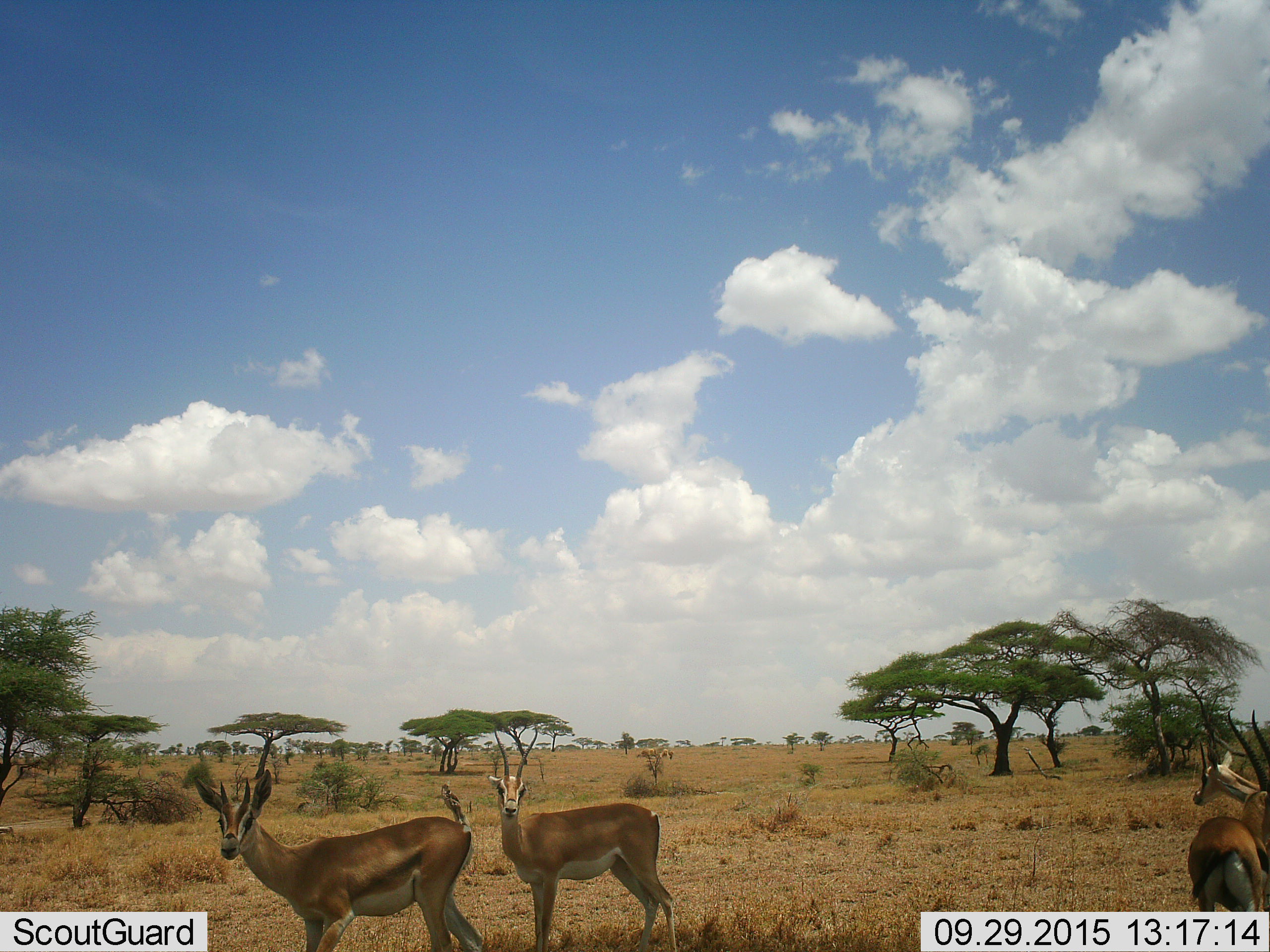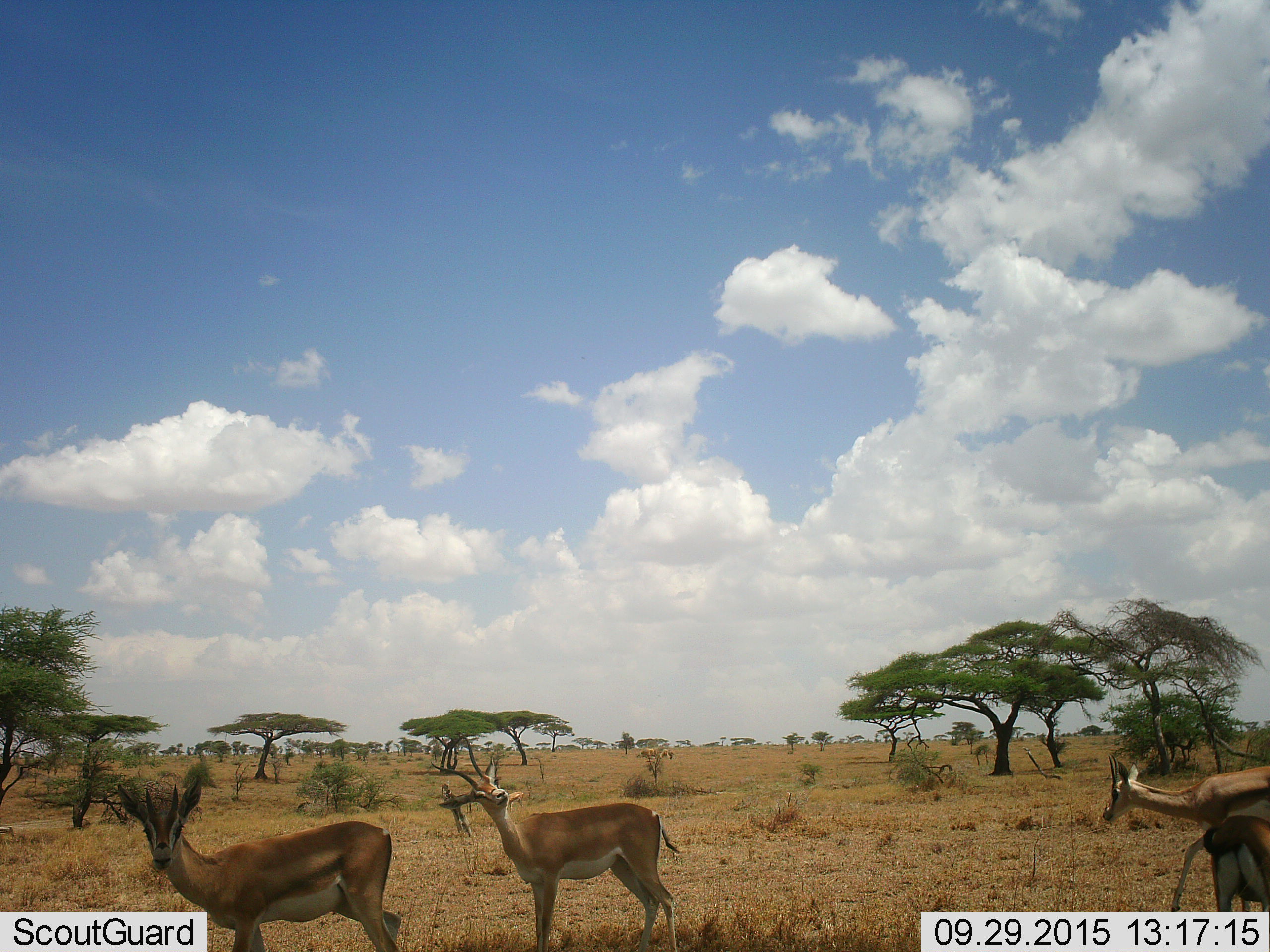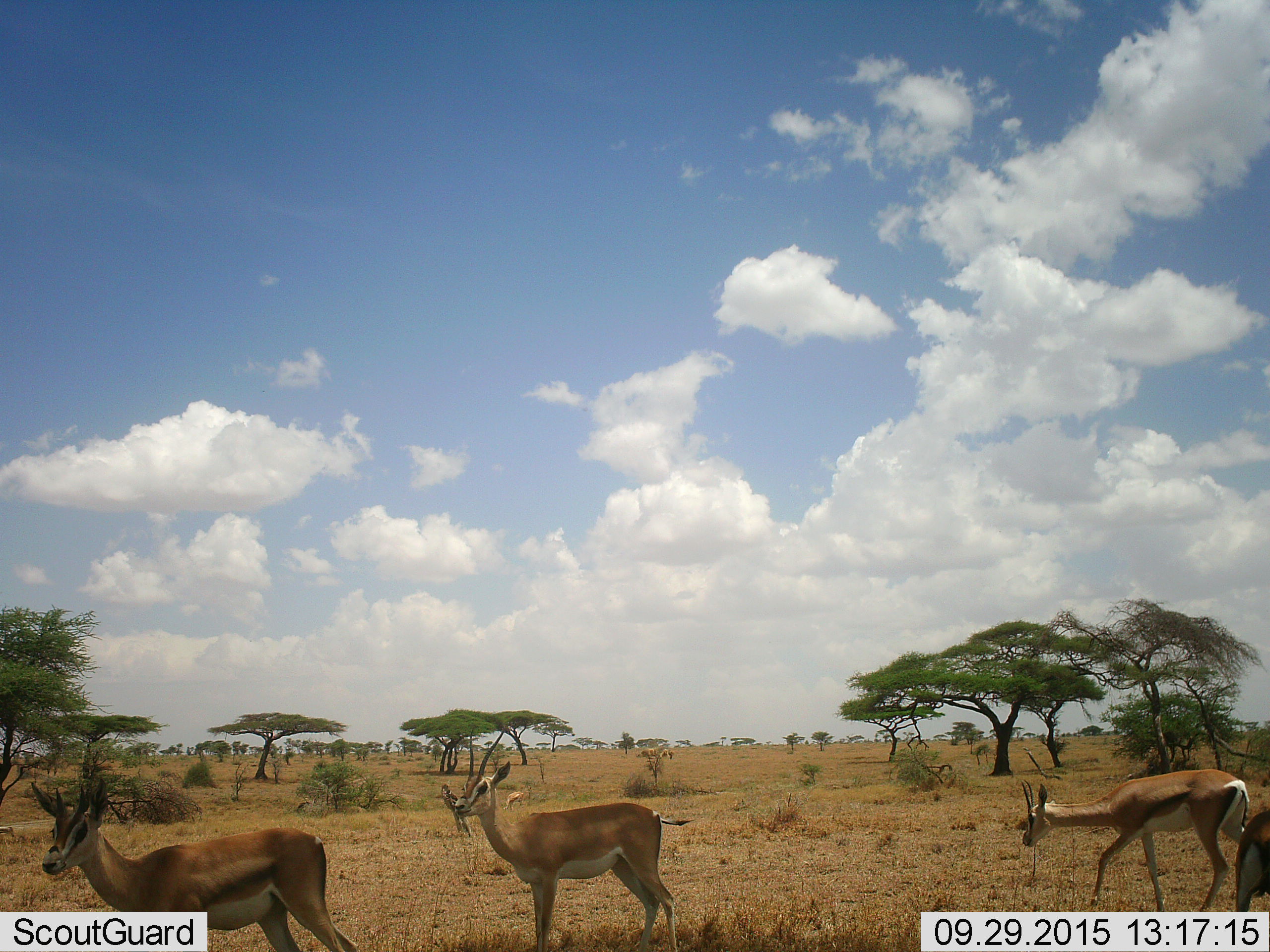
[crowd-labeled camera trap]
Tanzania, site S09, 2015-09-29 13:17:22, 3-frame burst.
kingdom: Animalia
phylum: Chordata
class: Mammalia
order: Artiodactyla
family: Bovidae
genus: Nanger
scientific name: Nanger granti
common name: grant's gazelle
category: gazellegrants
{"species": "gazellegrants (grant's gazelle) (Nanger granti)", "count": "4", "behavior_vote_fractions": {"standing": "71%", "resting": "0%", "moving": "57%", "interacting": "14%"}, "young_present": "14%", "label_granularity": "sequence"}